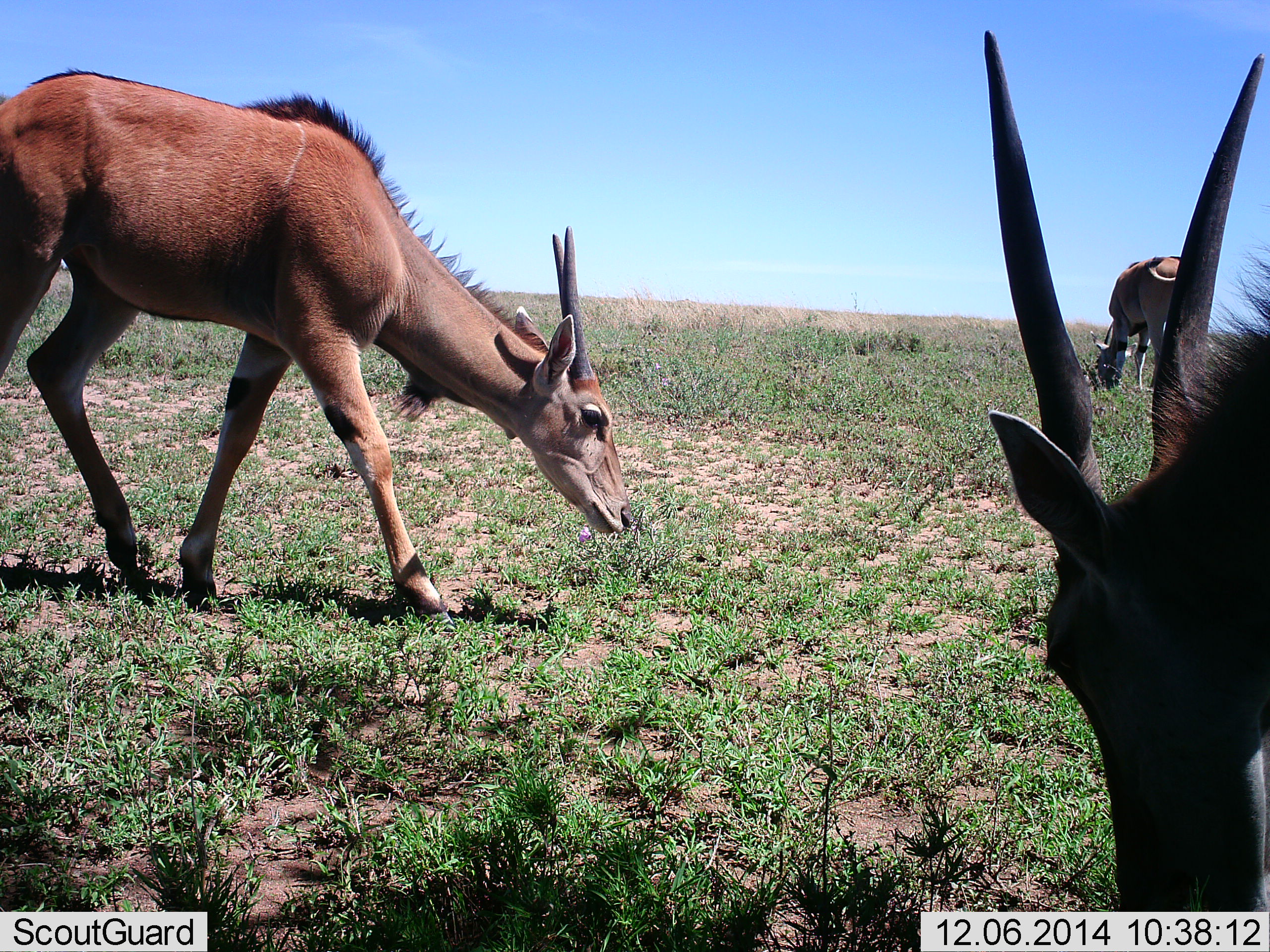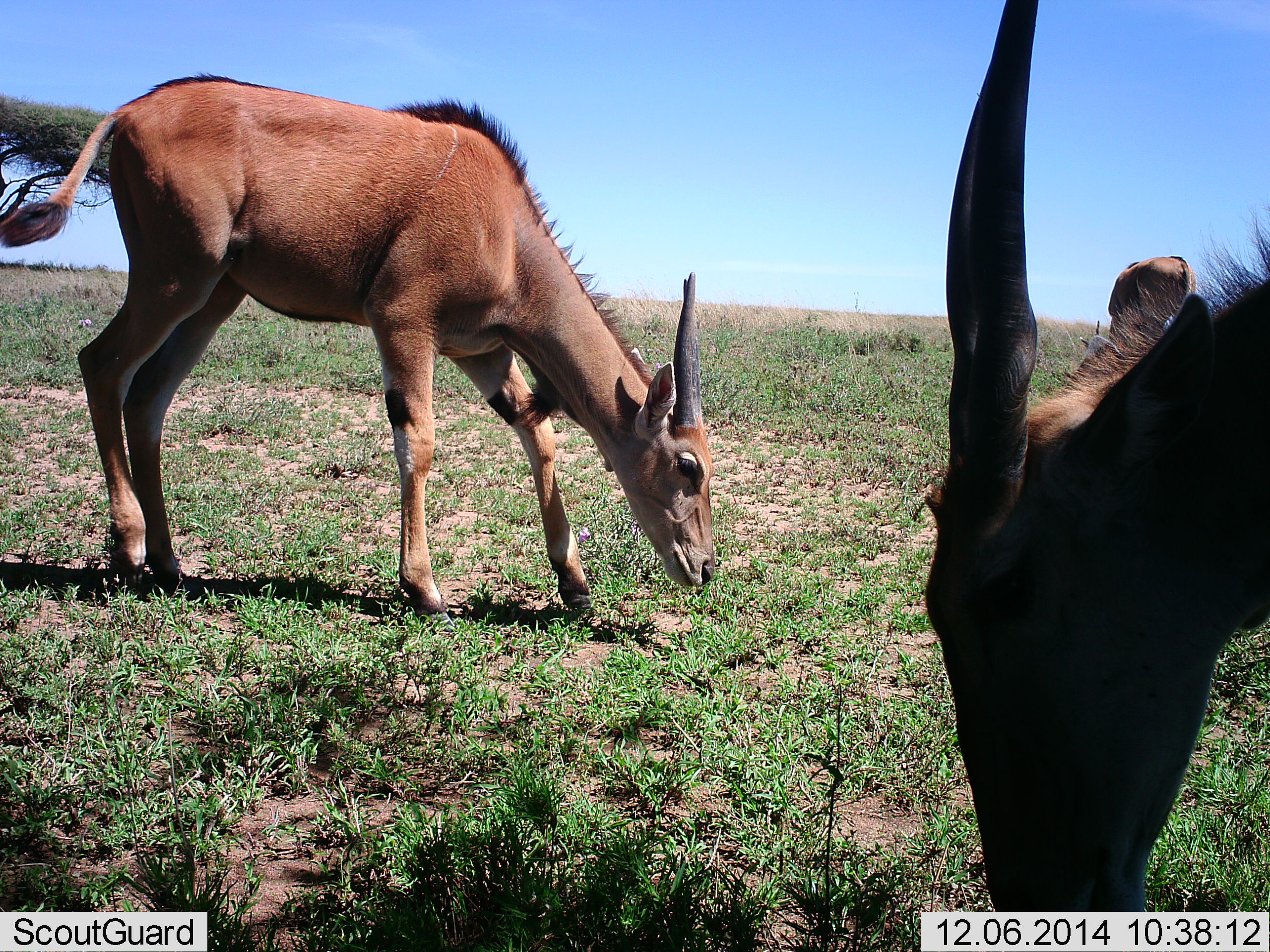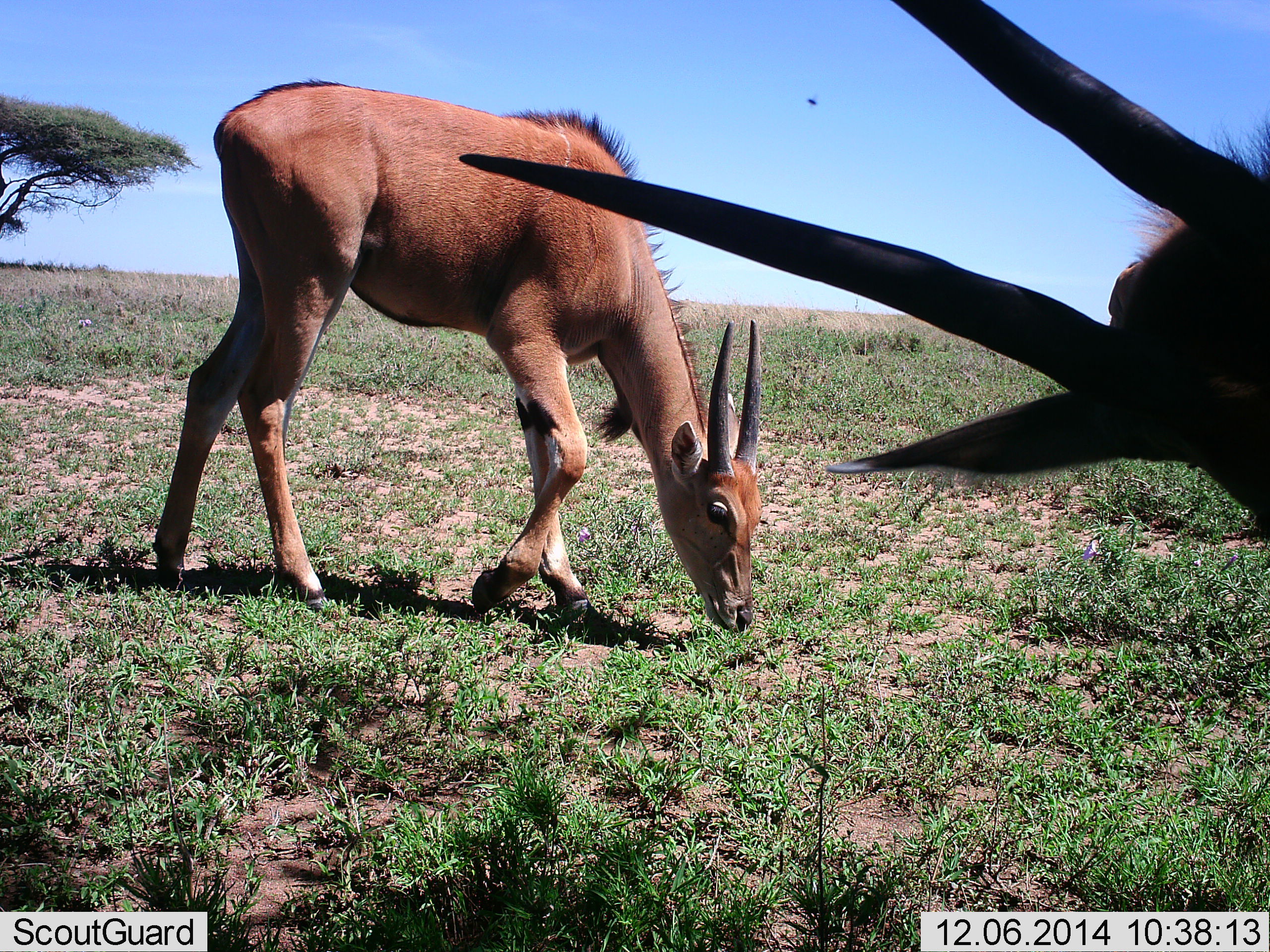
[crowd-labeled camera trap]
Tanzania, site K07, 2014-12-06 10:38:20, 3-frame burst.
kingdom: Animalia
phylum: Chordata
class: Mammalia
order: Artiodactyla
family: Bovidae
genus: Tragelaphus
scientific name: Tragelaphus oryx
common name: eland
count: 3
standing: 30%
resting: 0%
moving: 30%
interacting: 0%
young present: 0%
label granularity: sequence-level